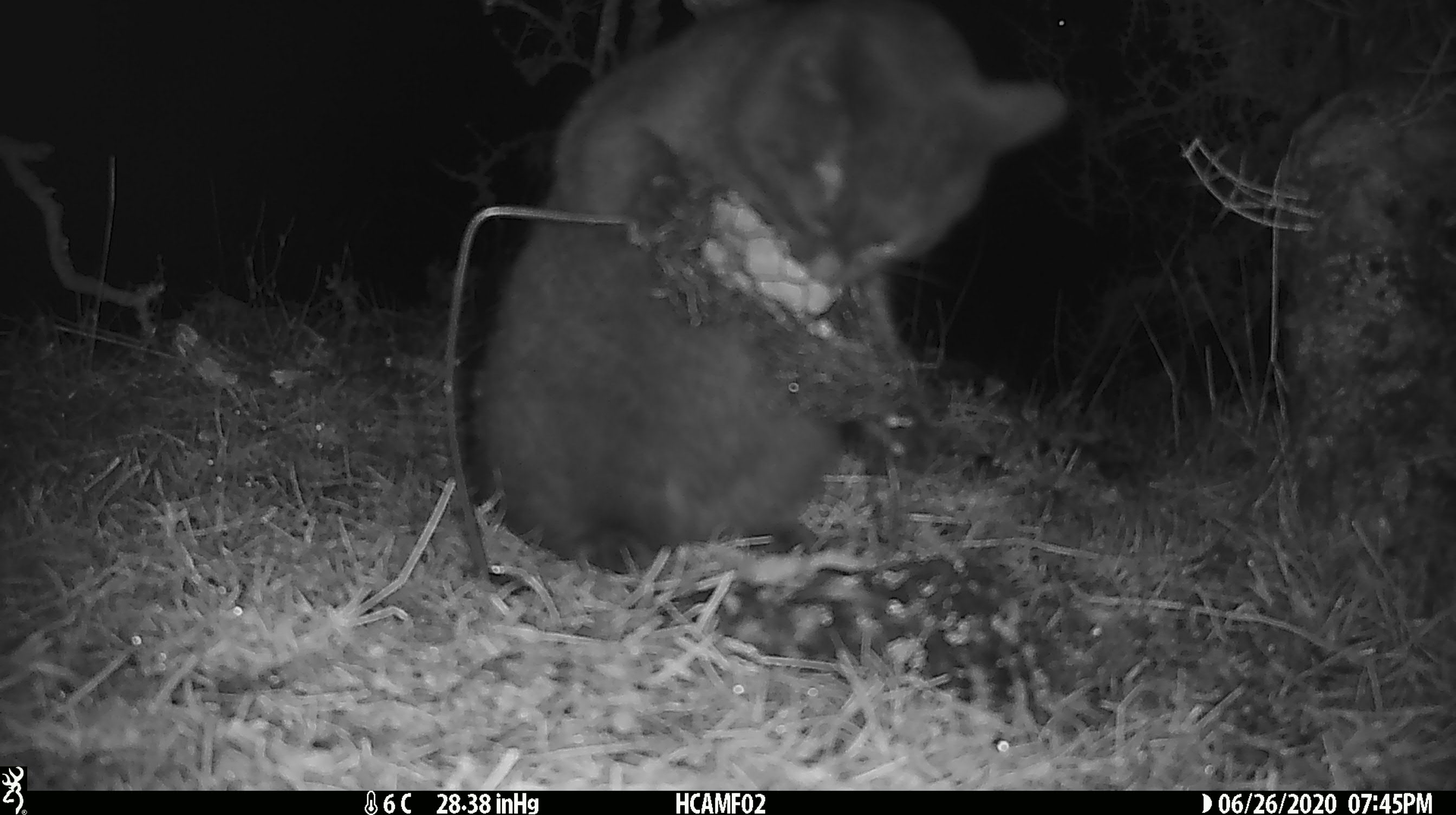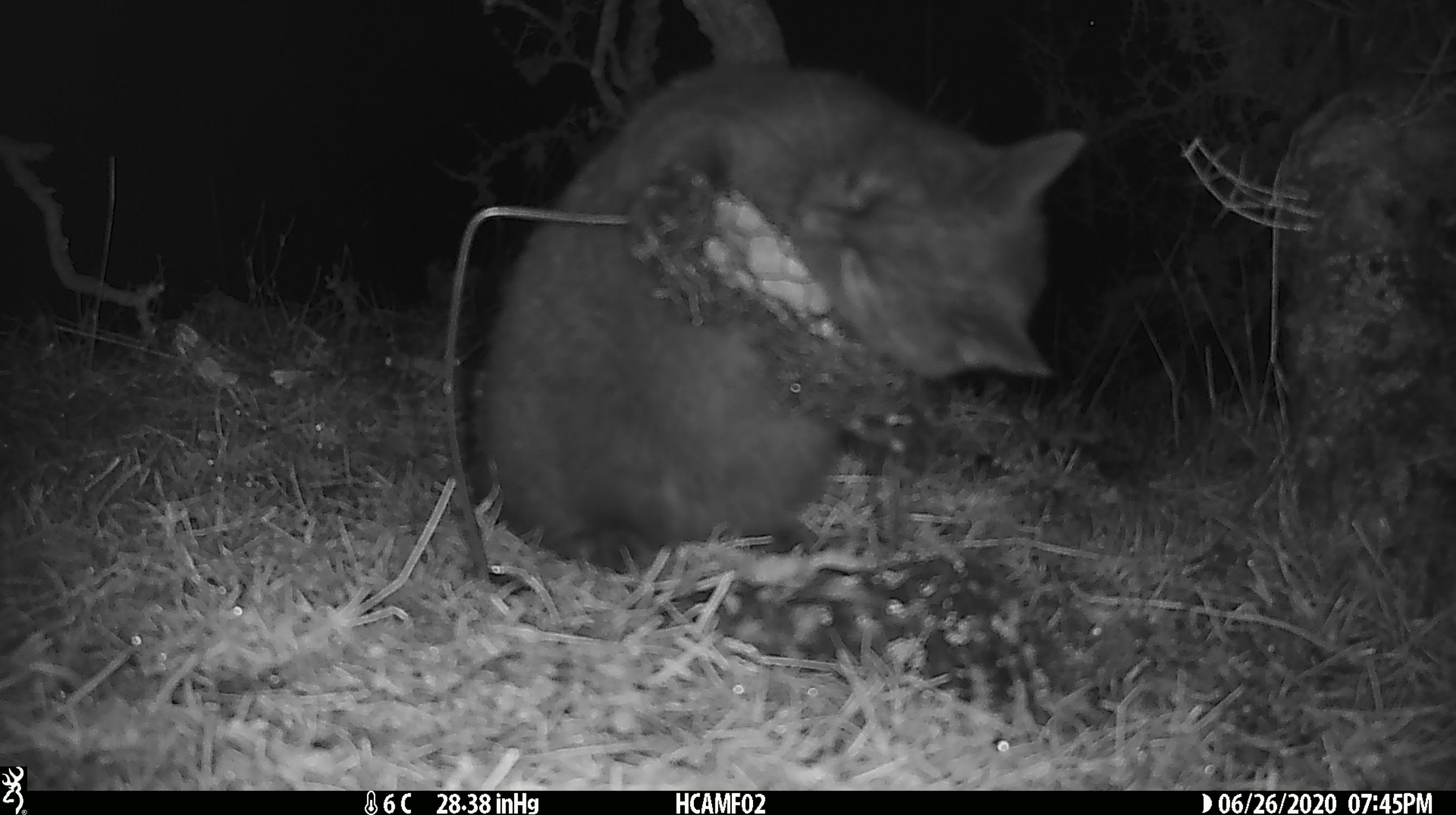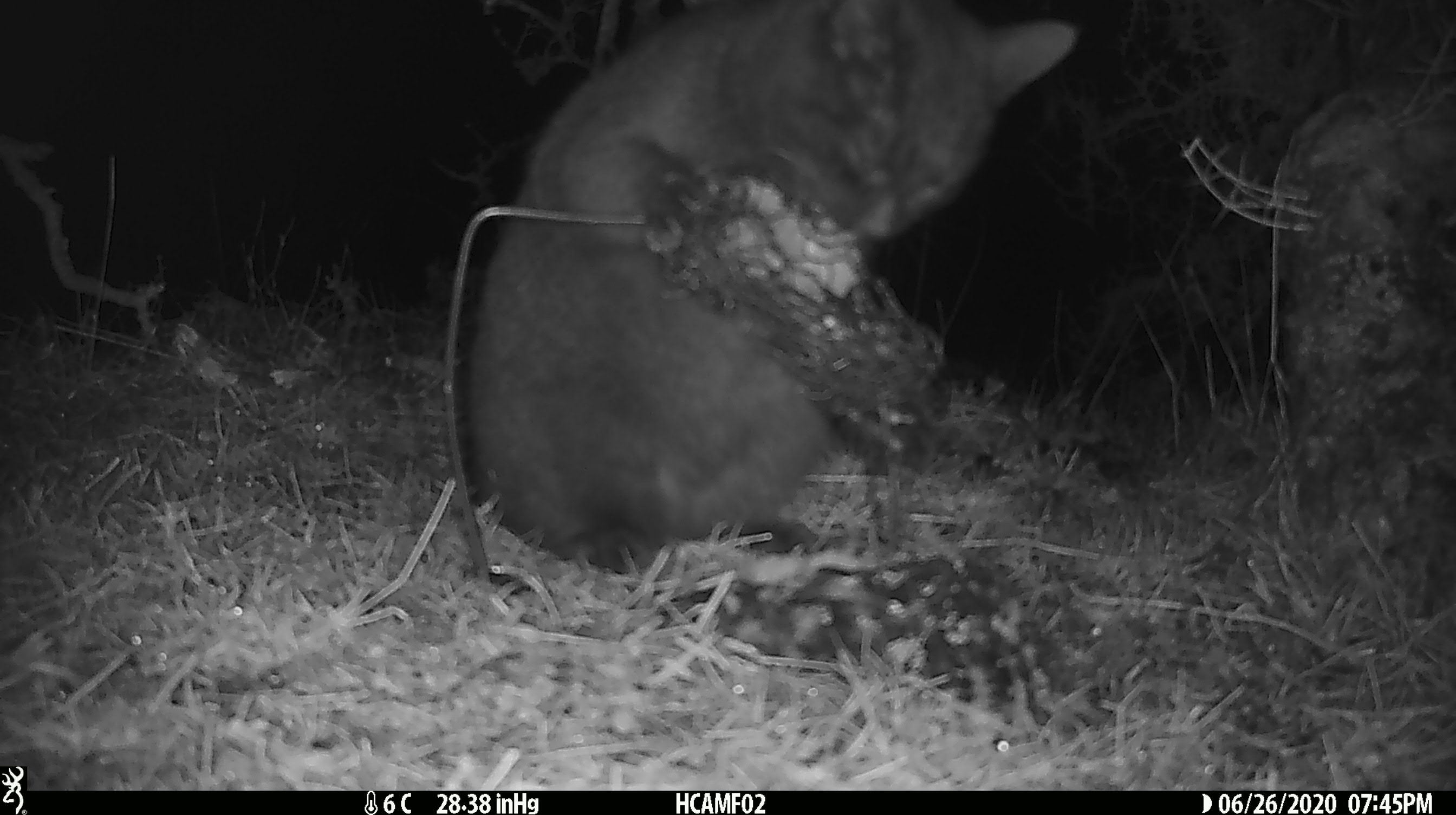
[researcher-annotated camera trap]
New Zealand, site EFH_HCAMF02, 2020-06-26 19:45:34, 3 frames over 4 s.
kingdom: Animalia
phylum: Chordata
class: Mammalia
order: Carnivora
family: Felidae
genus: Felis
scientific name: Felis catus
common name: domestic cat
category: cat